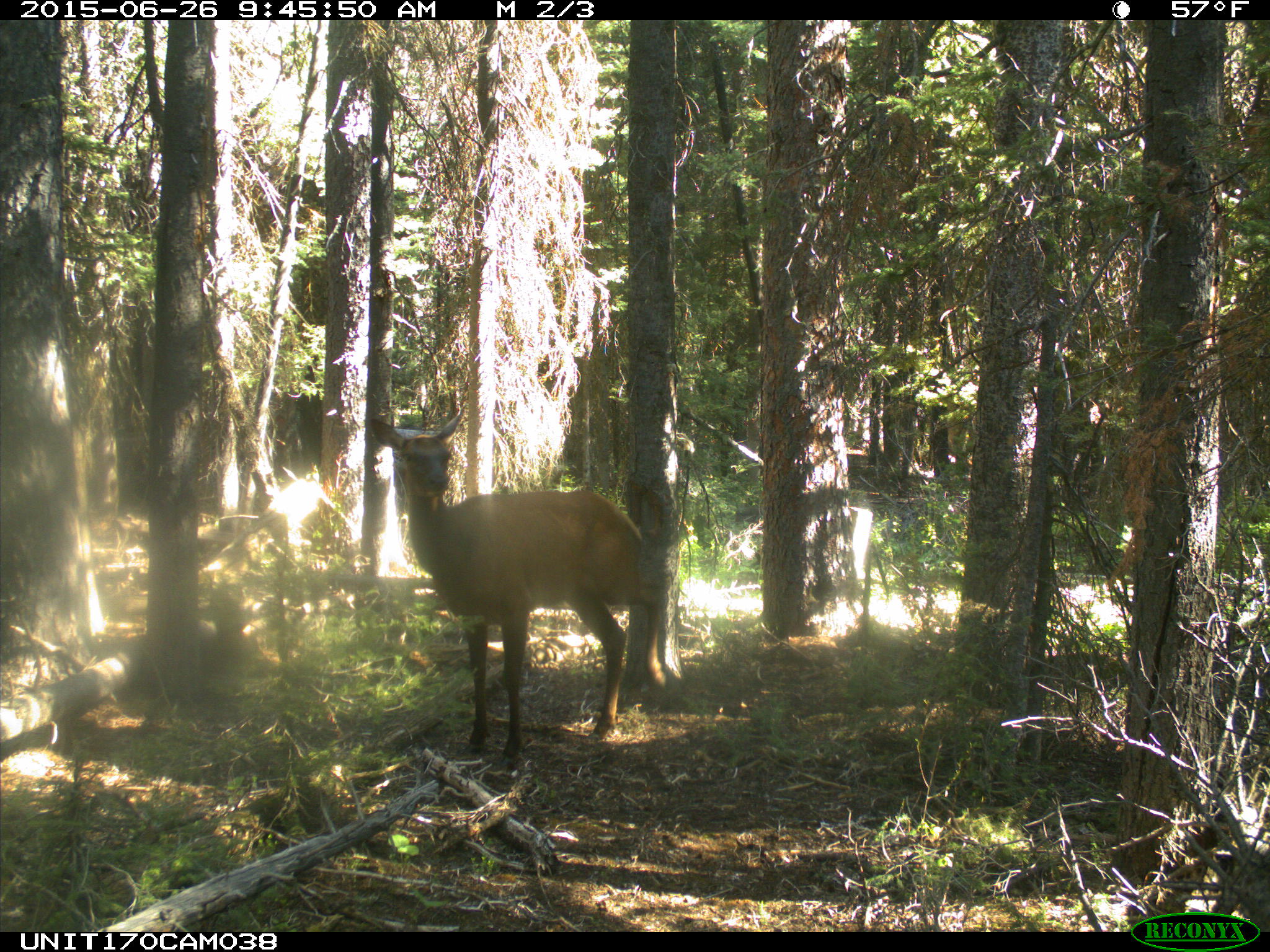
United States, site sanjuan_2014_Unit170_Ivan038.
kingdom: Animalia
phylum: Chordata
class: Mammalia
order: Artiodactyla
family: Cervidae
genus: Cervus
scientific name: Cervus elaphus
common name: red deer